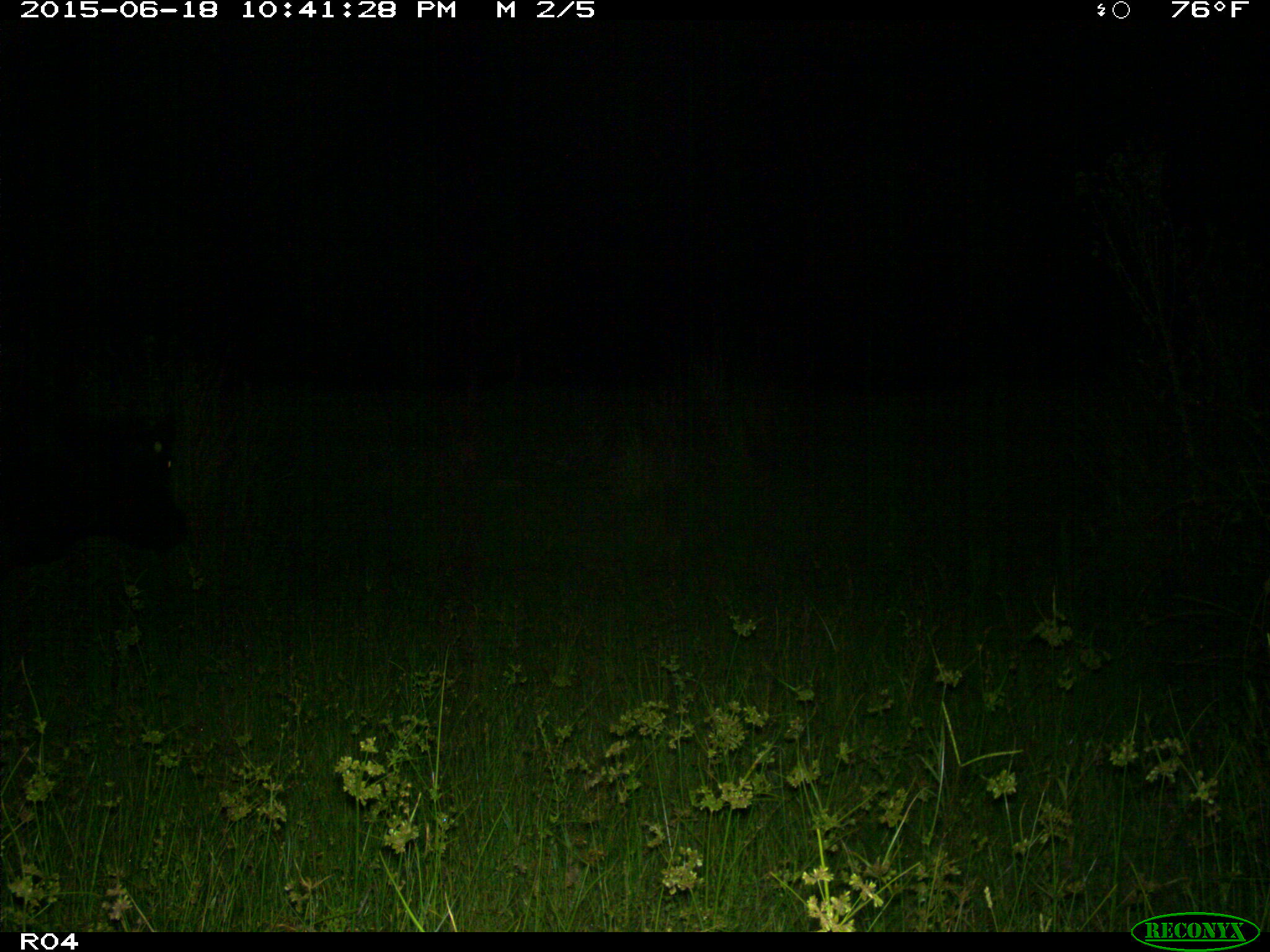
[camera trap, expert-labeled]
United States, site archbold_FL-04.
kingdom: Animalia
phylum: Chordata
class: Mammalia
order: Artiodactyla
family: Bovidae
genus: Bos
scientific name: Bos taurus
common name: domestic cow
Bos taurus (domestic cow).